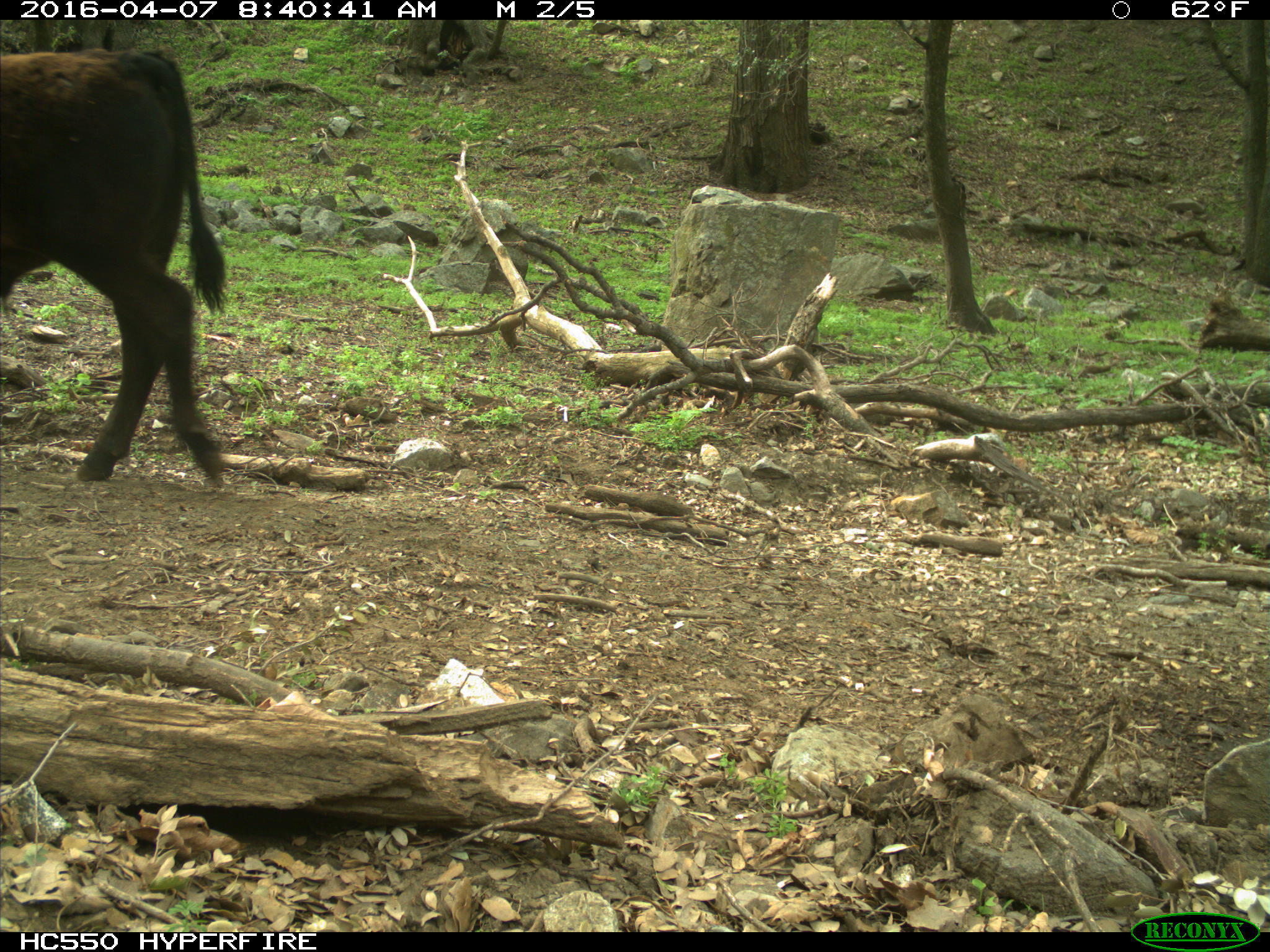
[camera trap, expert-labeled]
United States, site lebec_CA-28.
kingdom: Animalia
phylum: Chordata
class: Mammalia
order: Artiodactyla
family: Bovidae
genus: Bos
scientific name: Bos taurus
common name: domestic cow